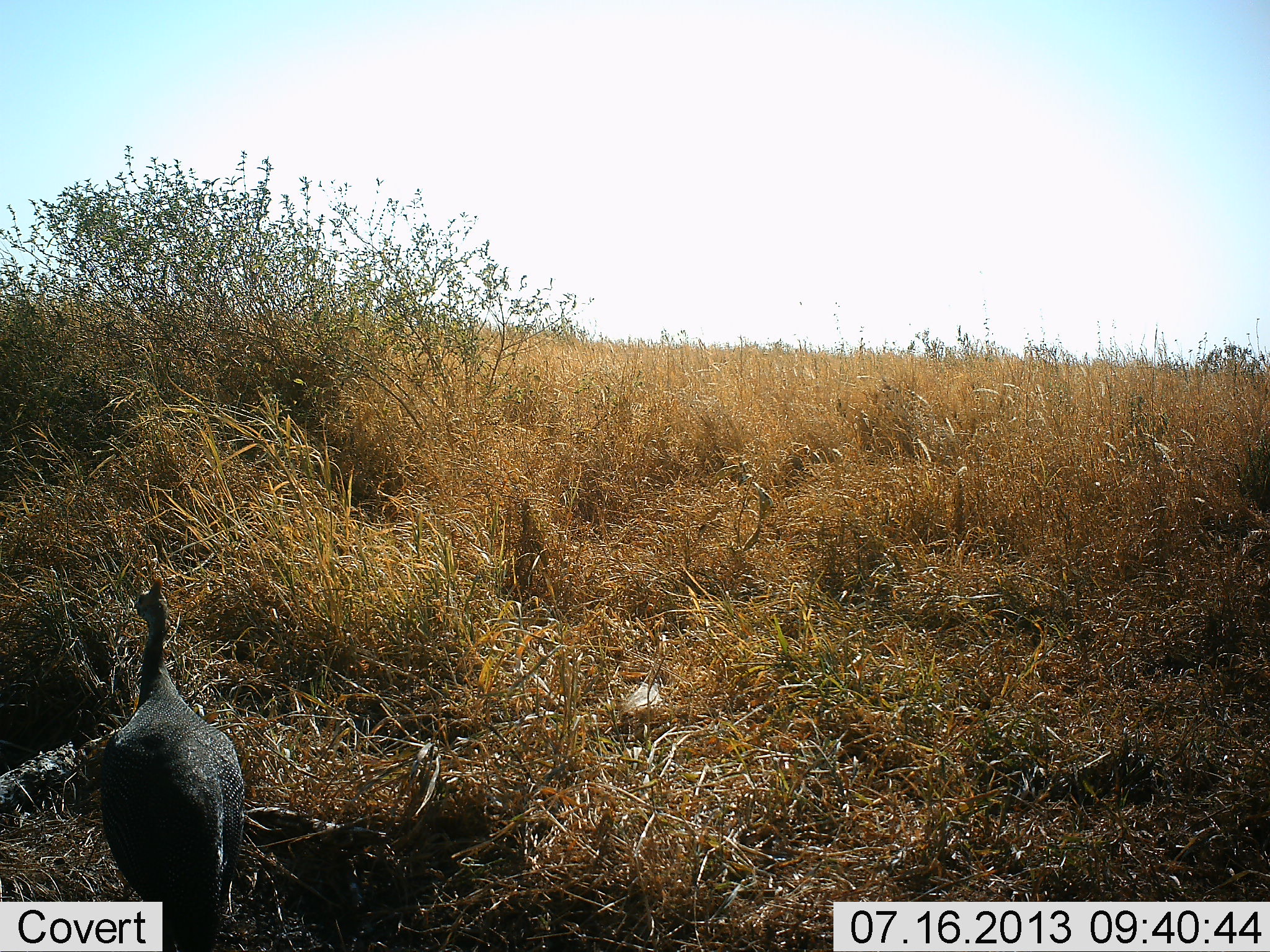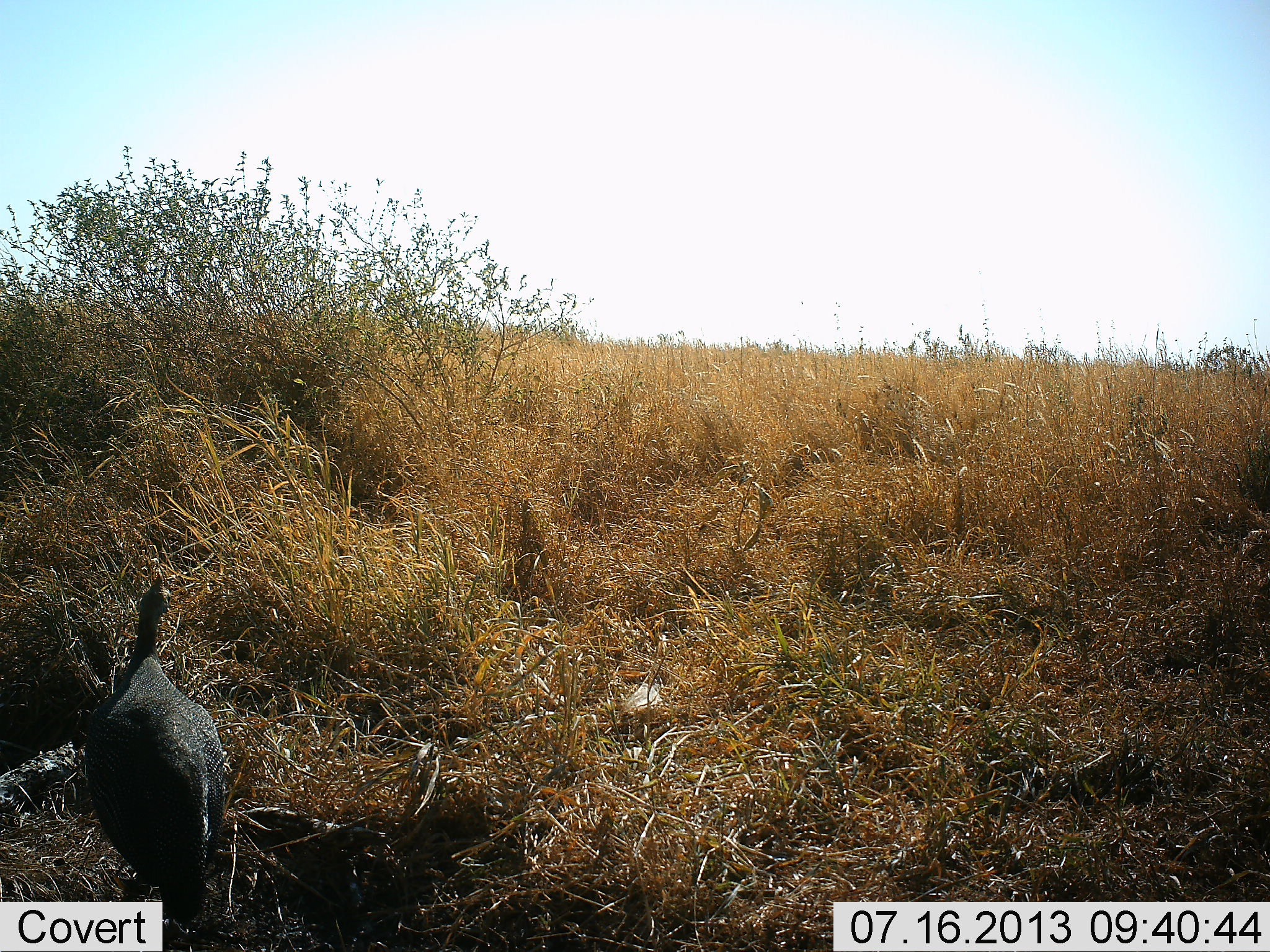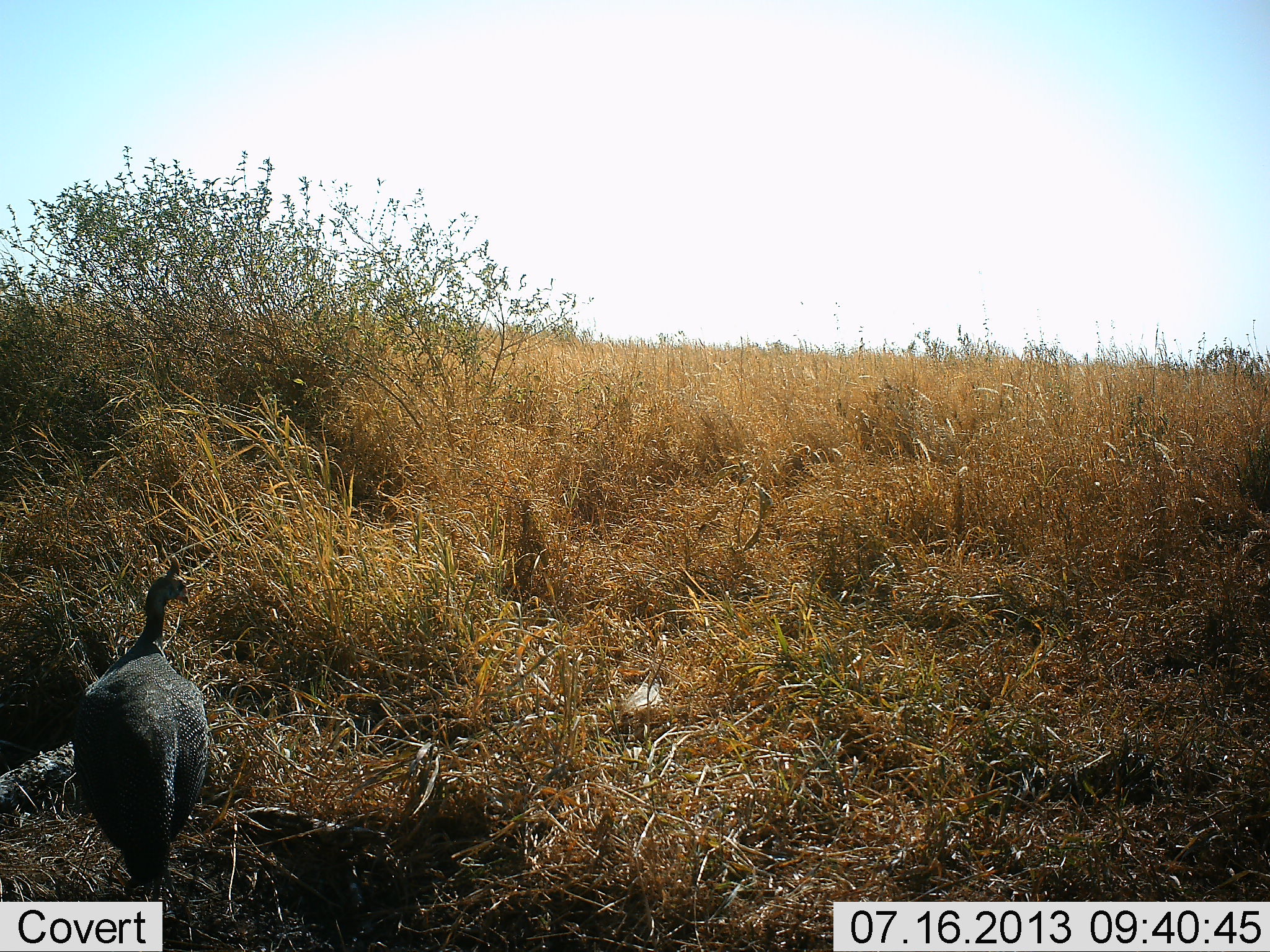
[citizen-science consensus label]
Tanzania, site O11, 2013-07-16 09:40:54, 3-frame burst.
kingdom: Animalia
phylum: Chordata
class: Aves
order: Galliformes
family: Numididae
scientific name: Numididae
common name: guinea fowl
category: guineafowl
Guineafowl (guinea fowl) (Numididae), count 1. Behavior (volunteer vote fractions): standing 20%, resting 0%, moving 80%, interacting 0%. Young present (vote fraction): 0%. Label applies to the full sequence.